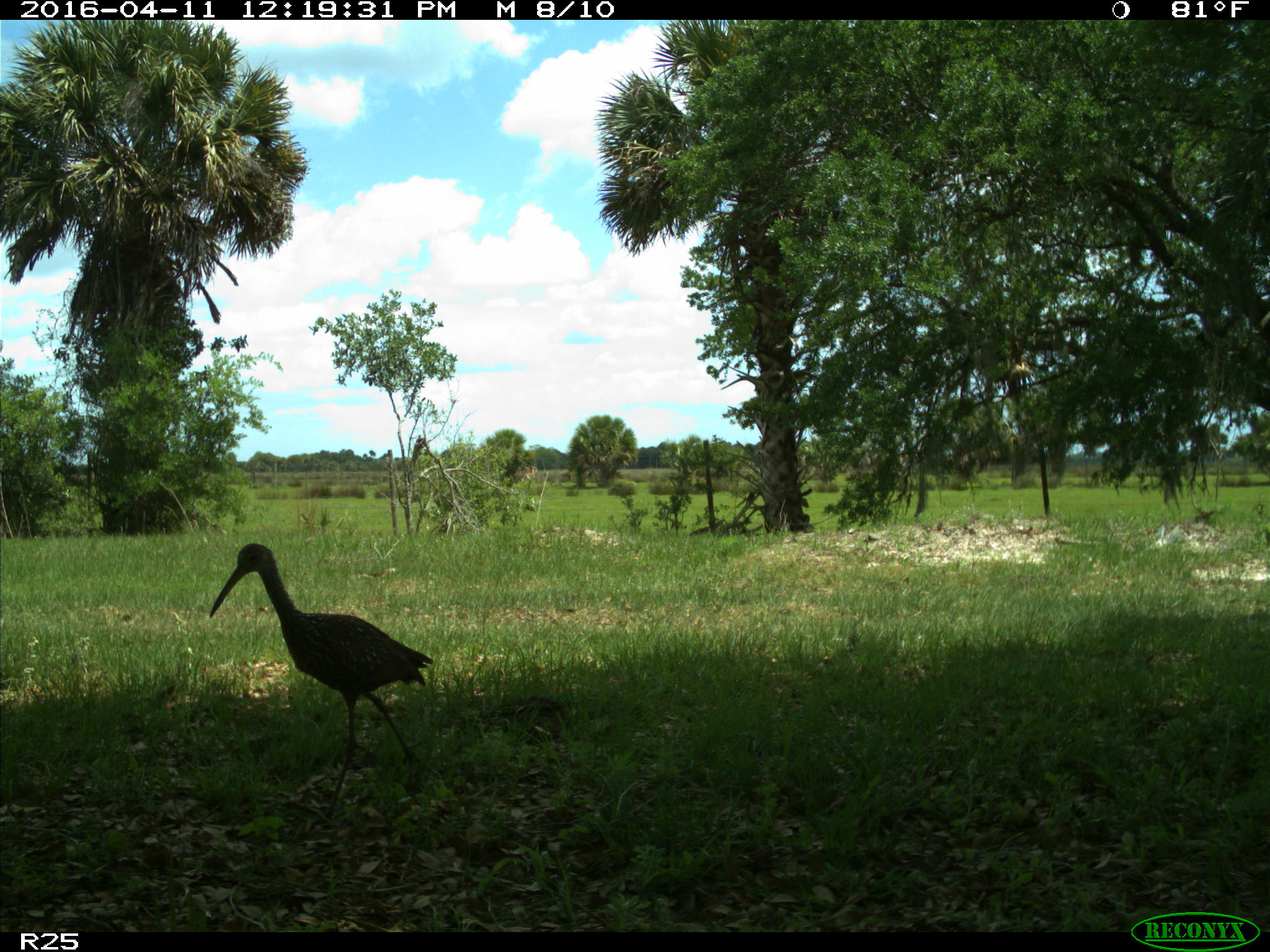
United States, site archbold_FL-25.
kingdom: Animalia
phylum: Chordata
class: Aves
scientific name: Aves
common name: birds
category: unidentified bird